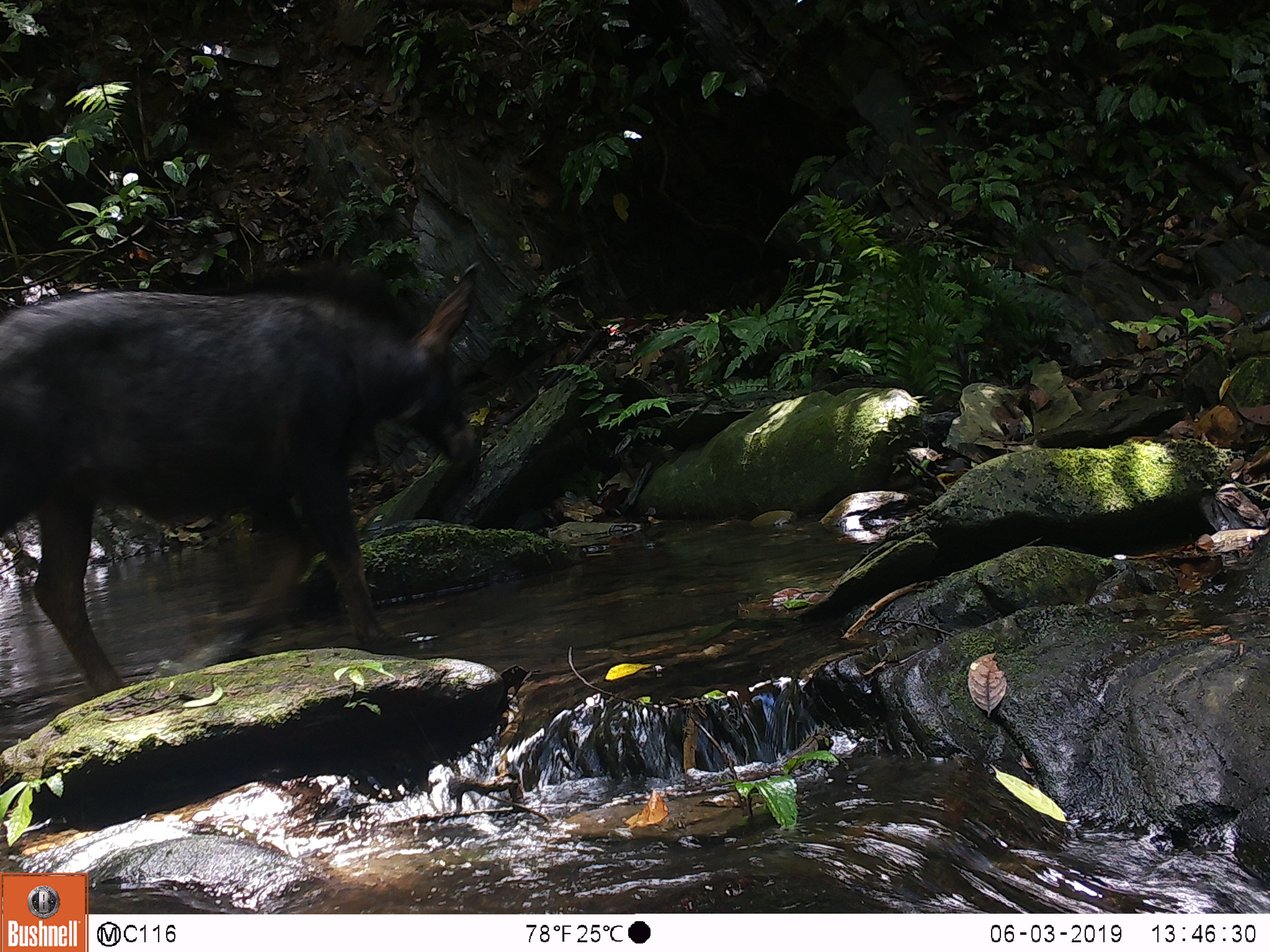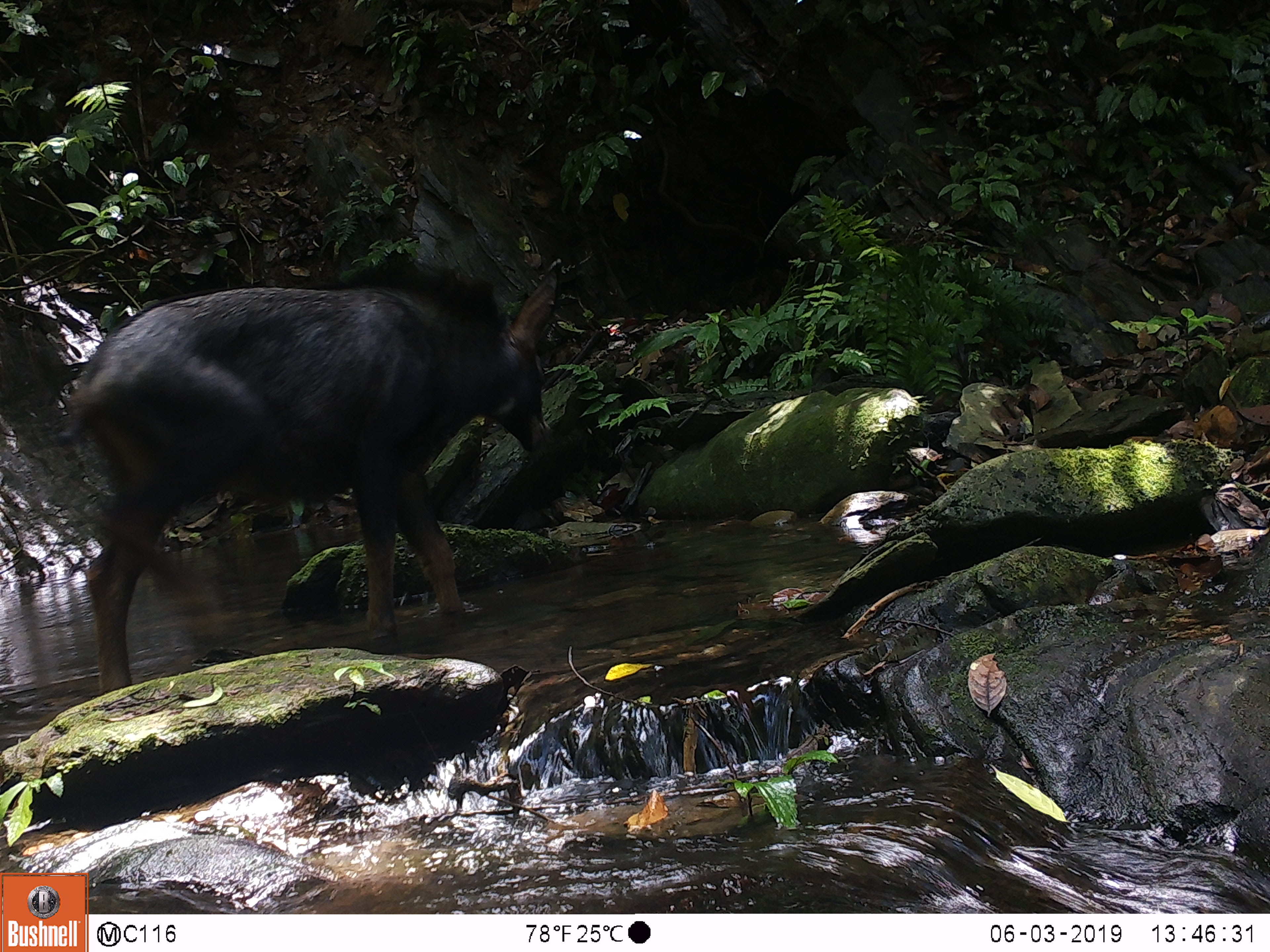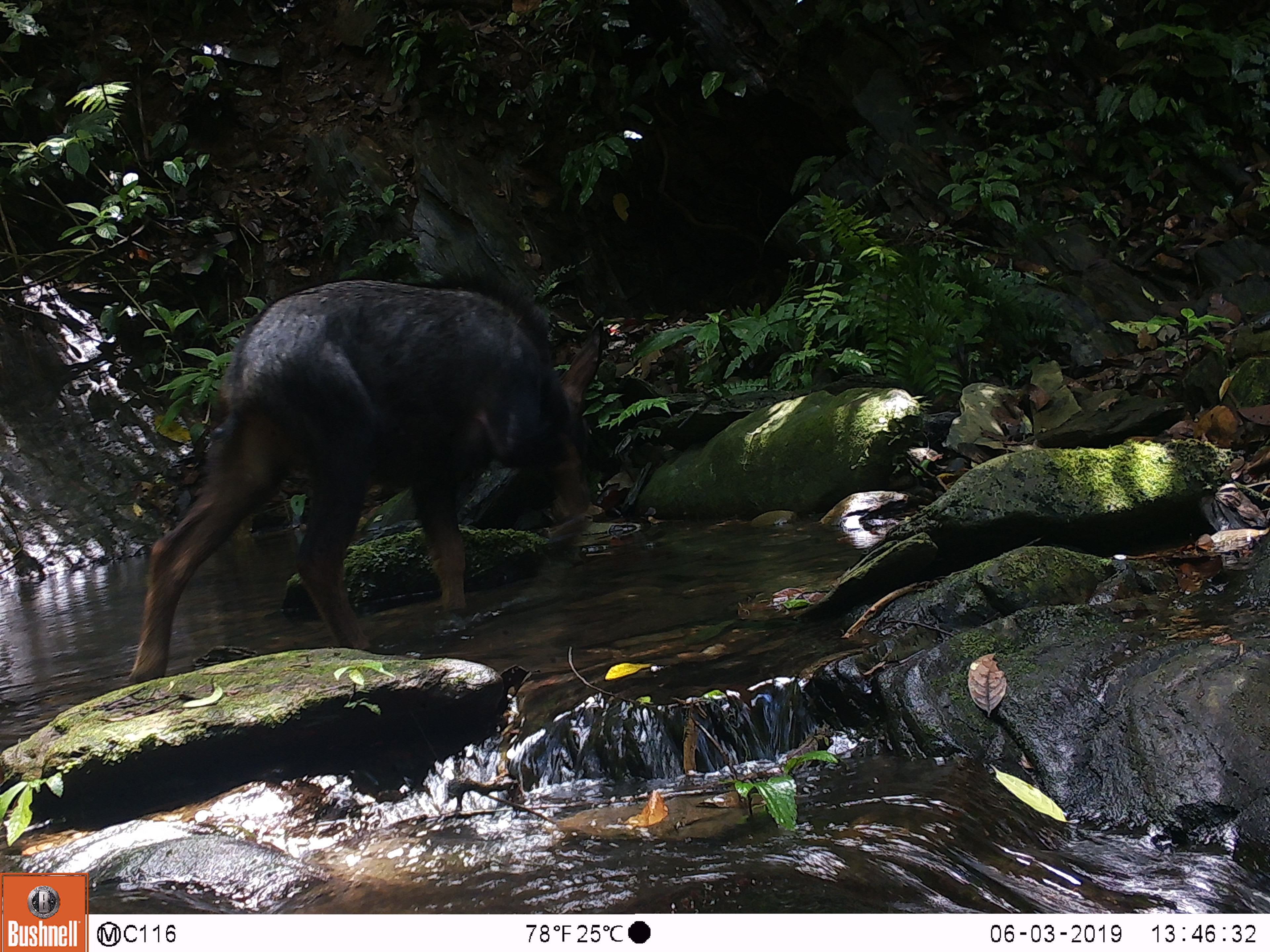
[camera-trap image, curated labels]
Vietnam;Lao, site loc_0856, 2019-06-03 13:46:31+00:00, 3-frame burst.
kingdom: Animalia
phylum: Chordata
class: Mammalia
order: Artiodactyla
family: Bovidae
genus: Capricornis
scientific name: Capricornis sumatraensis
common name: chinese serow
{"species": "chinese serow (Capricornis sumatraensis)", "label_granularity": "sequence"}